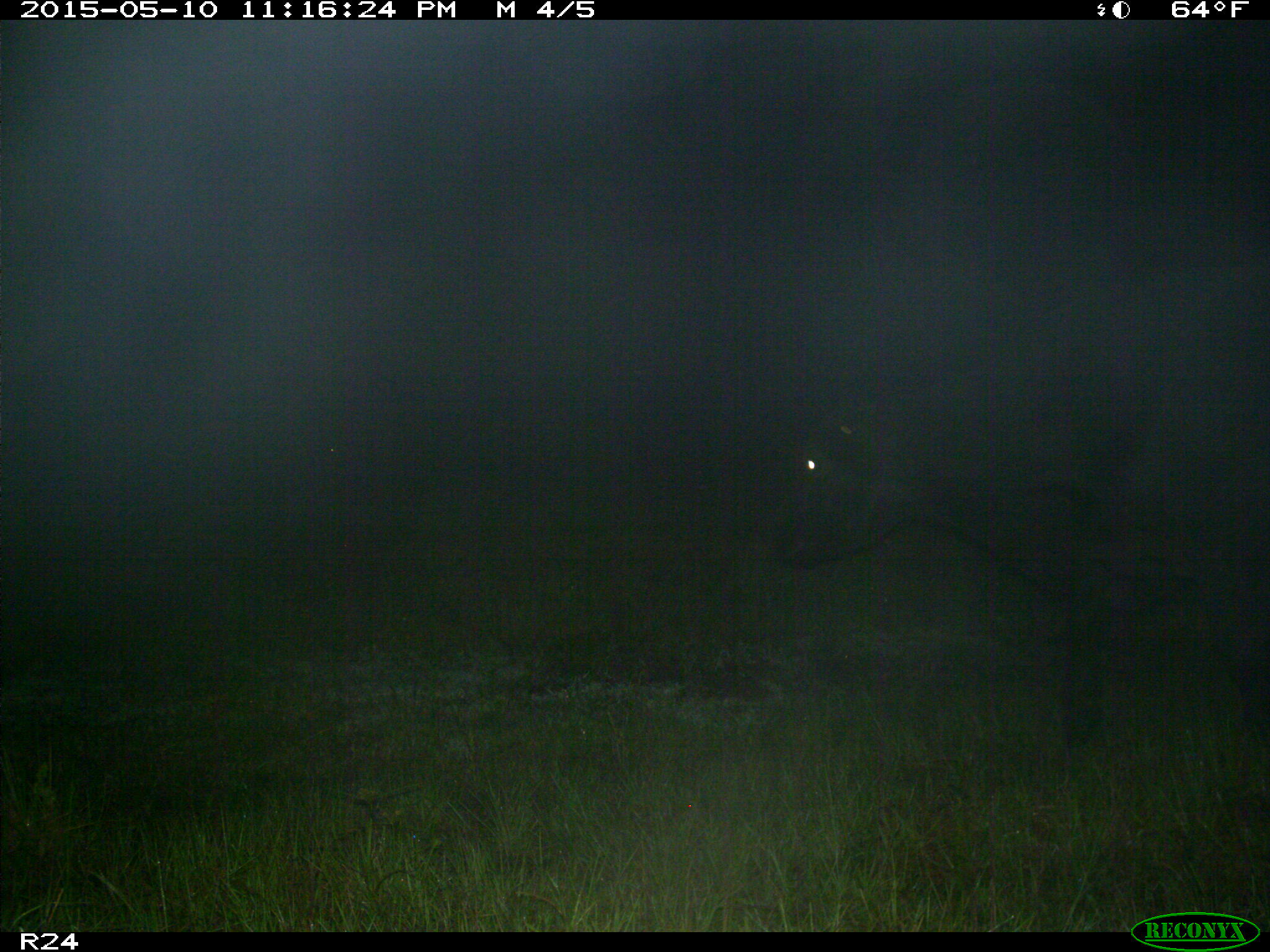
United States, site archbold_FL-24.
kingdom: Animalia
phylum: Chordata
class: Mammalia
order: Artiodactyla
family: Bovidae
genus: Bos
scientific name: Bos taurus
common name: domestic cow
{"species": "Bos taurus (domestic cow)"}